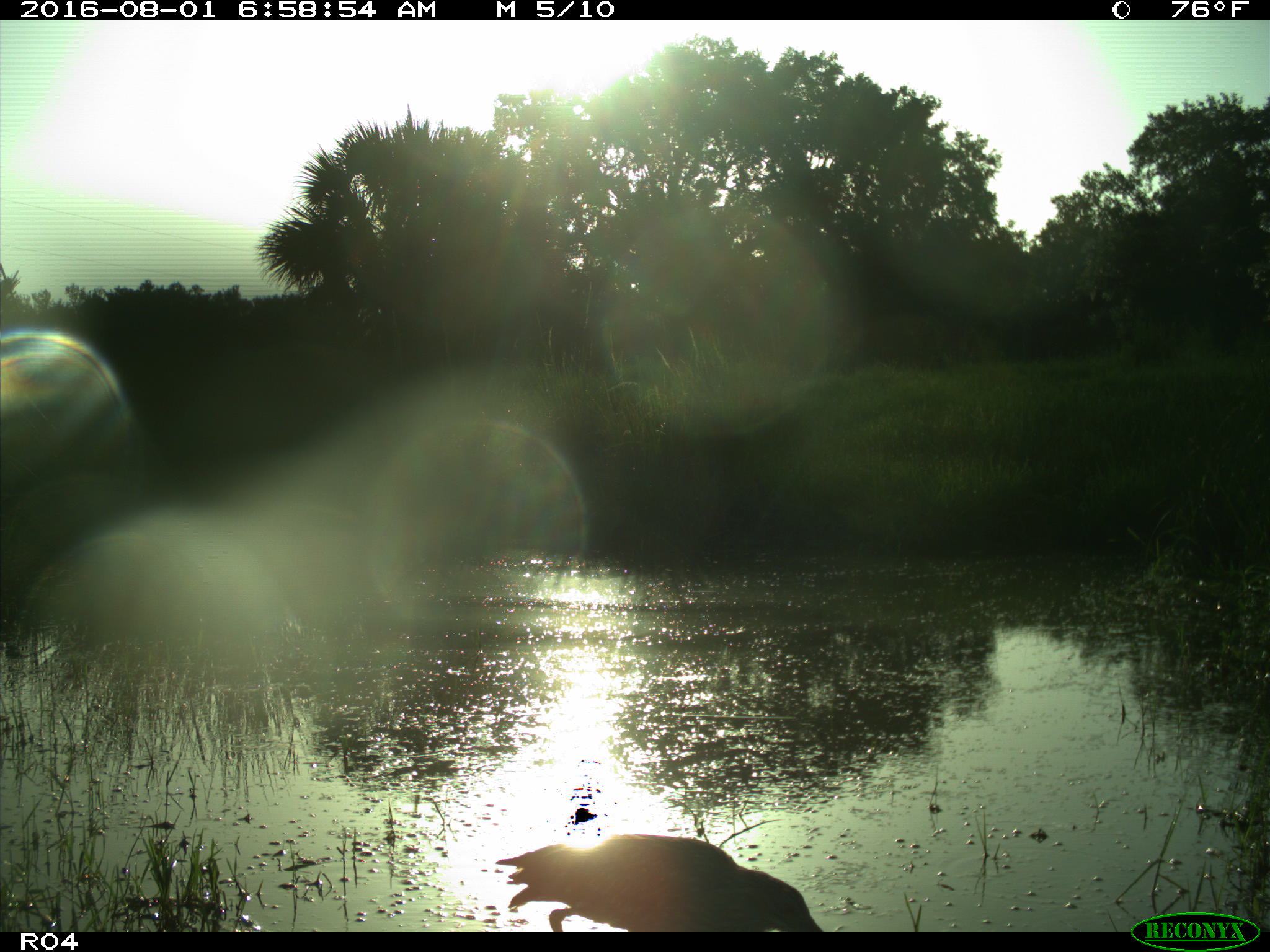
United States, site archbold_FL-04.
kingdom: Animalia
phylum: Chordata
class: Aves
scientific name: Aves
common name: birds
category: unidentified bird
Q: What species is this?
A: Unidentified bird (birds) (Aves).